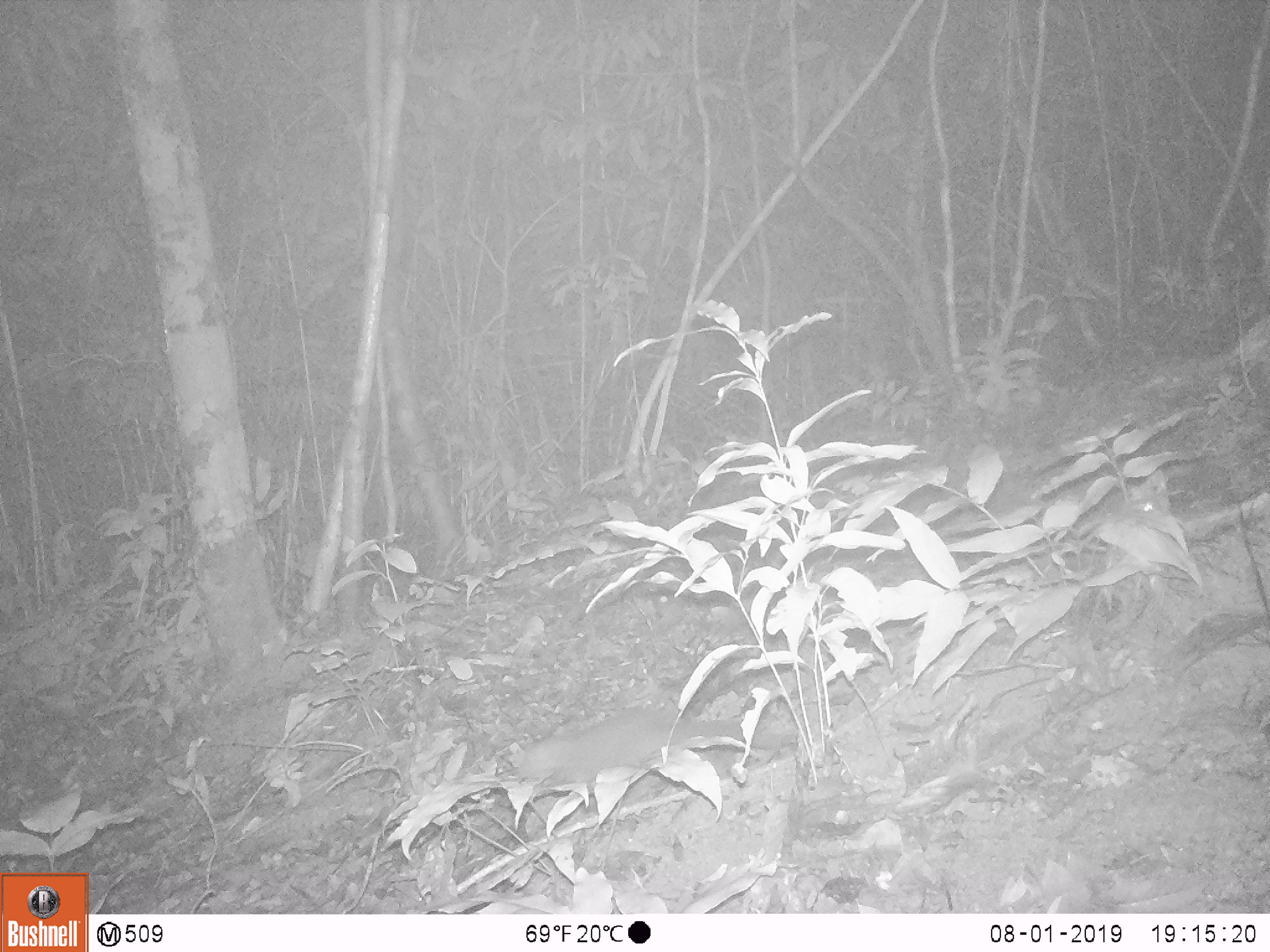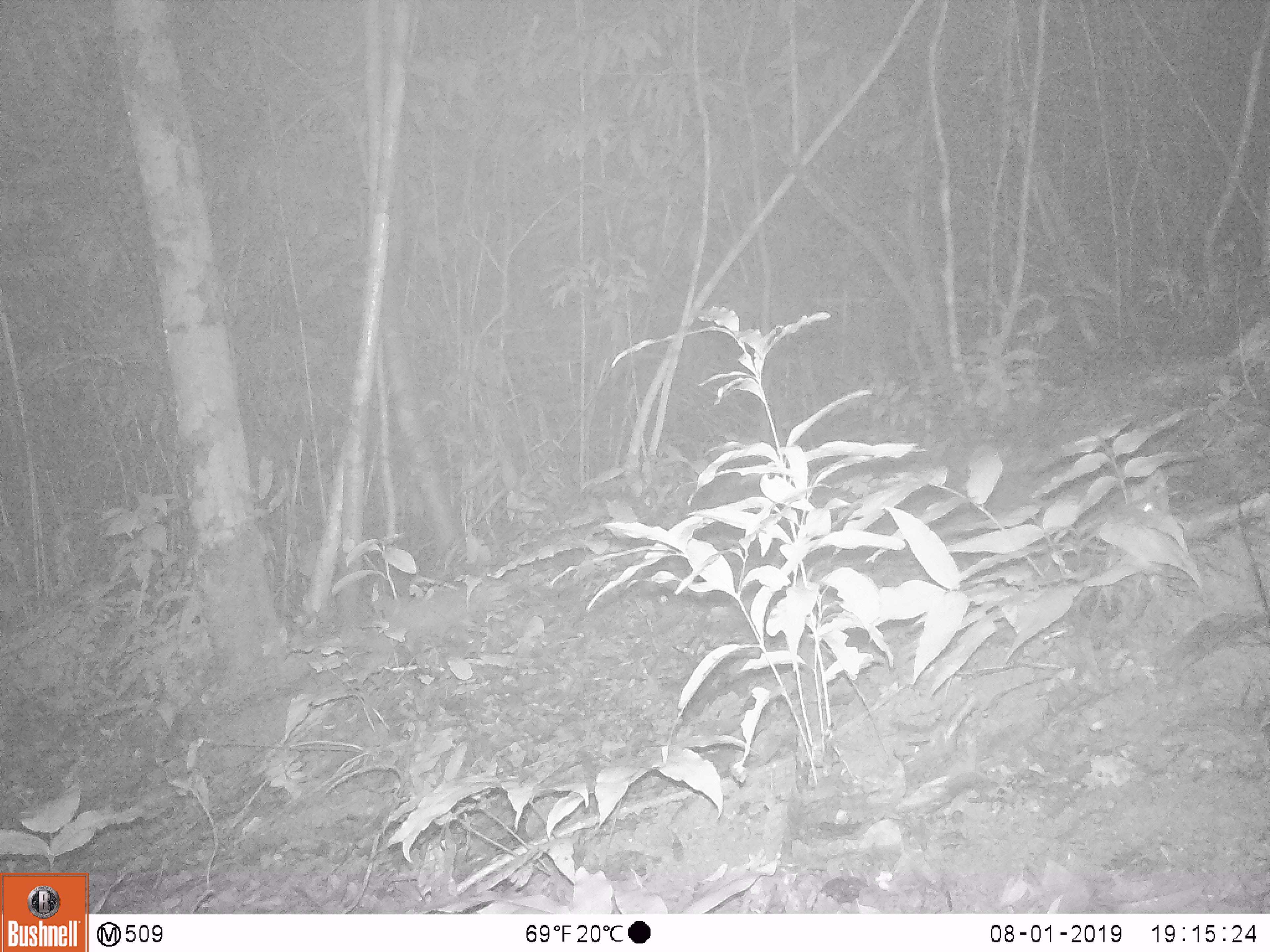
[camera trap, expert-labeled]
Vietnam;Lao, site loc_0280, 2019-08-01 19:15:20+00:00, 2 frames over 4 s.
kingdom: Animalia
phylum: Chordata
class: Mammalia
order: Carnivora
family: Mustelidae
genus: Melogale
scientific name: Melogale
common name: ferret badger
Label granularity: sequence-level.